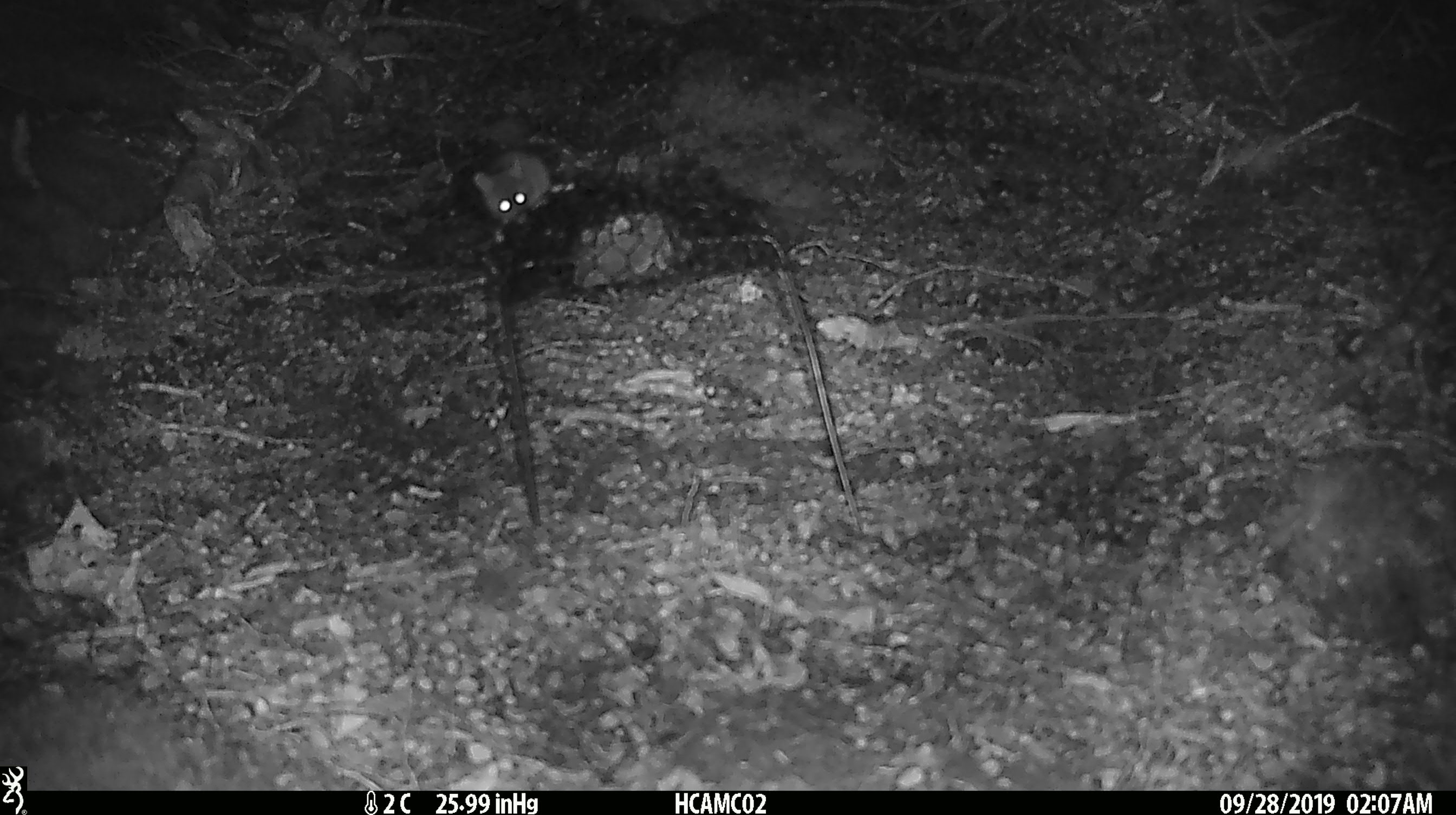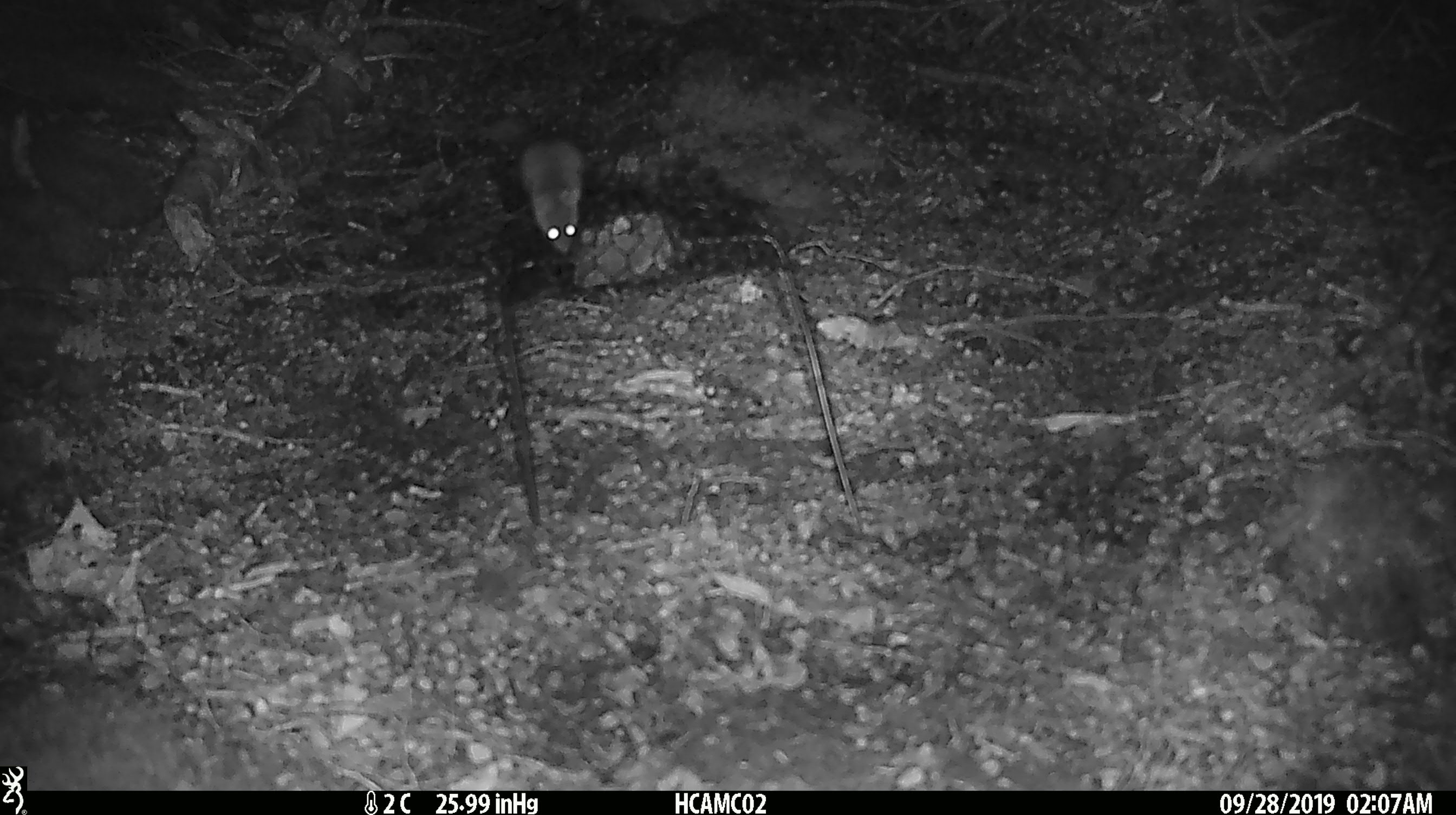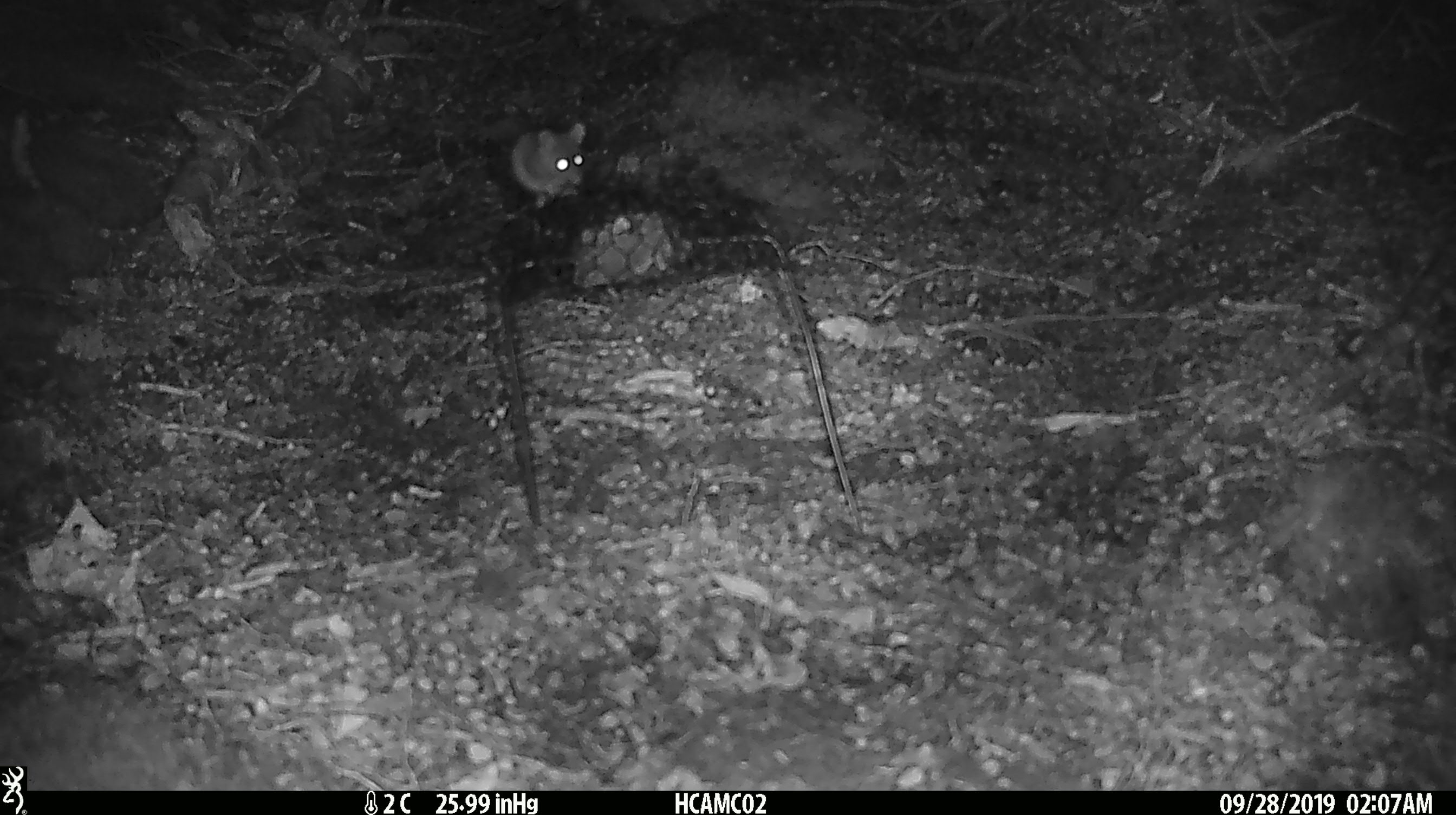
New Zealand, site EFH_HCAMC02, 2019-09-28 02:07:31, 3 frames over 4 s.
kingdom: Animalia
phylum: Chordata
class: Mammalia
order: Rodentia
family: Muridae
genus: Mus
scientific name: Mus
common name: mouse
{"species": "mouse (Mus)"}